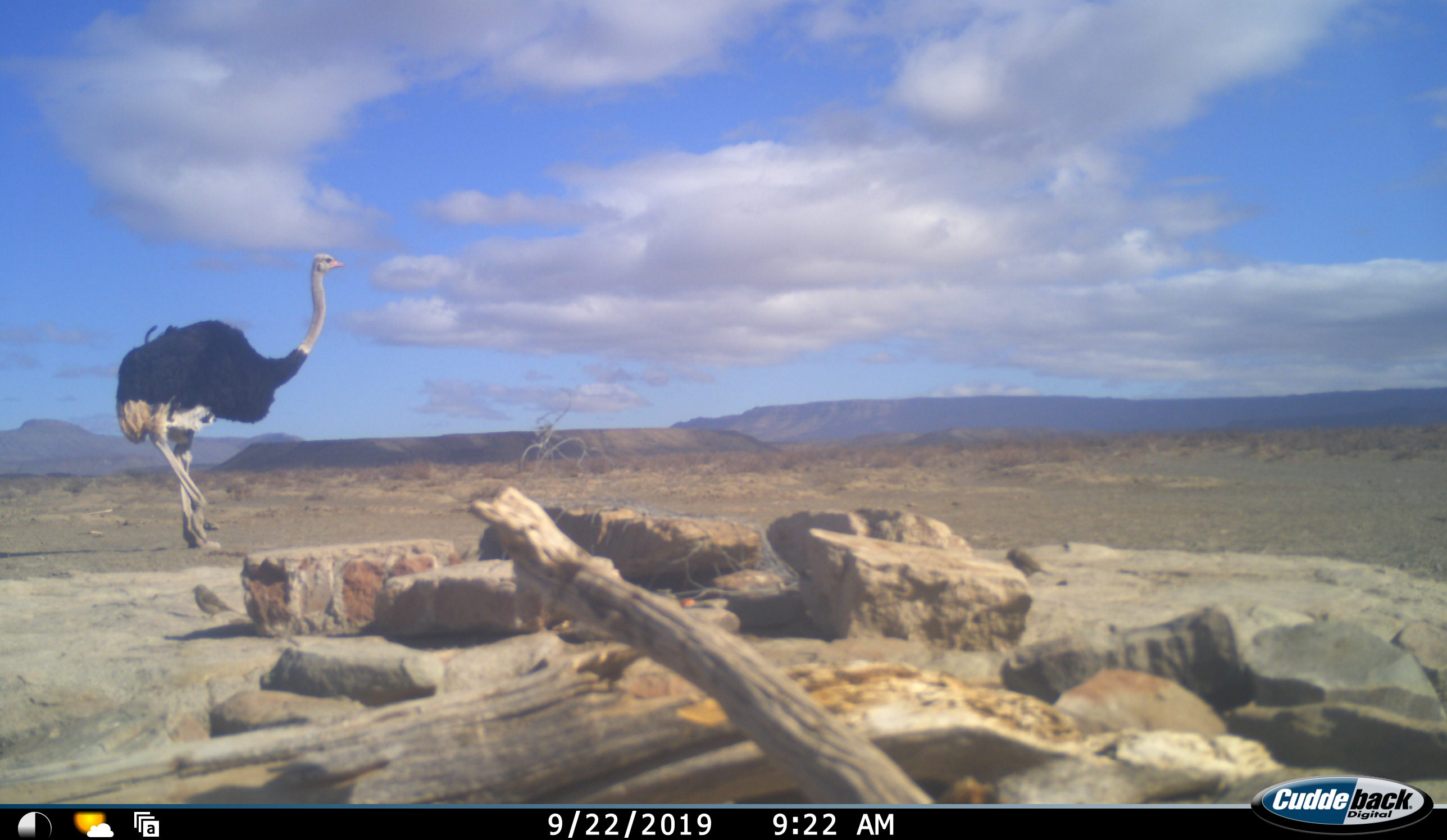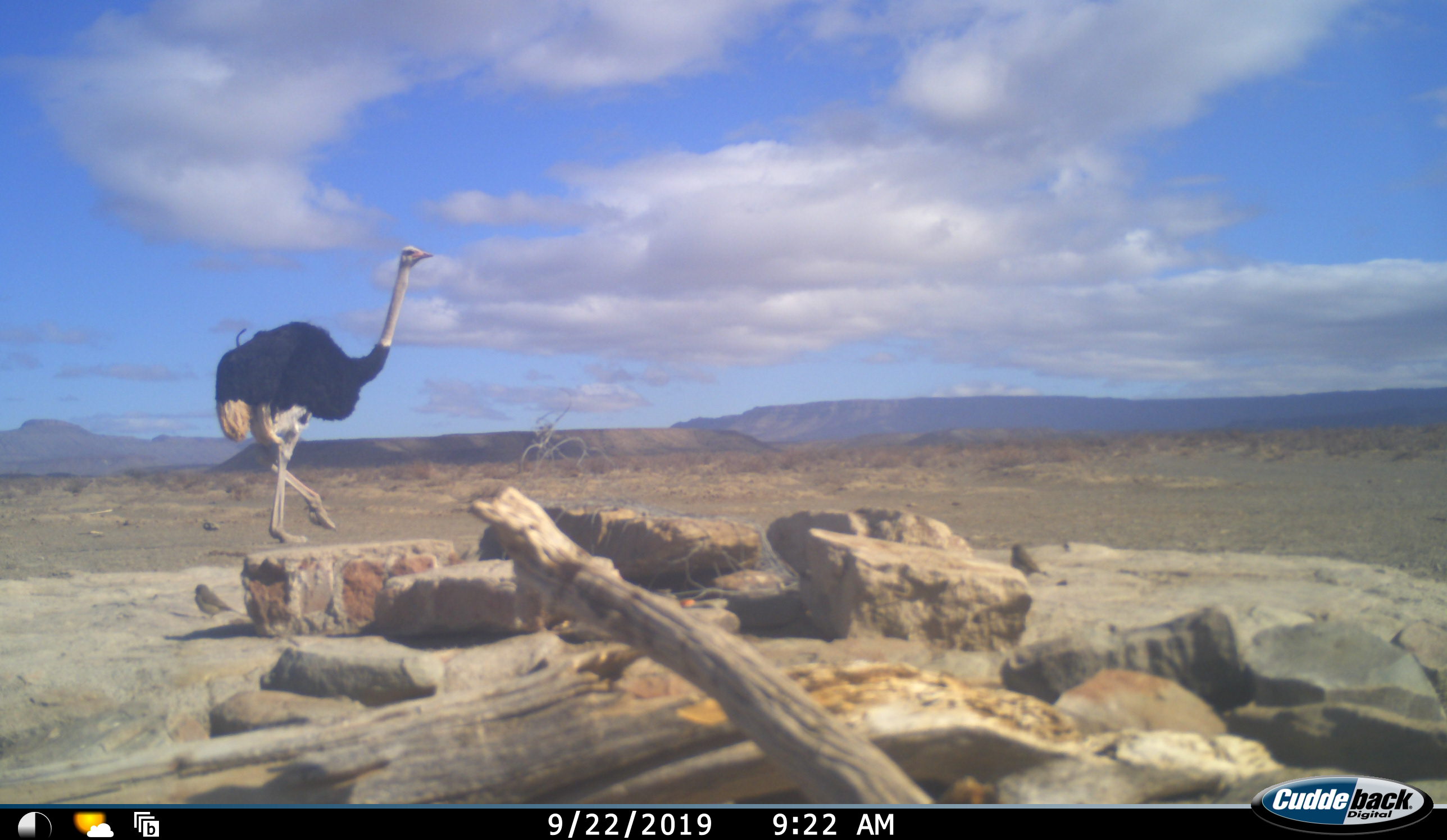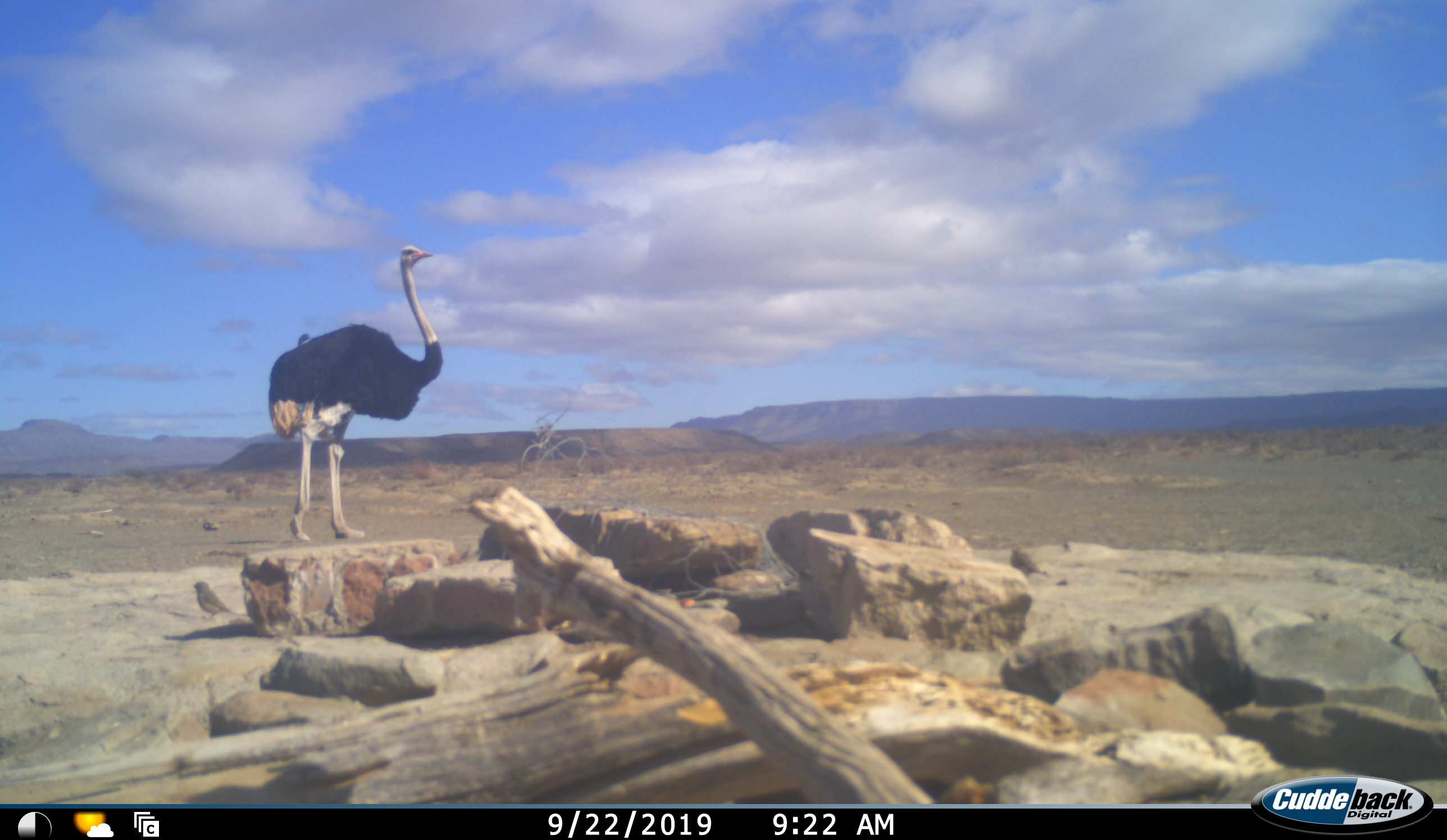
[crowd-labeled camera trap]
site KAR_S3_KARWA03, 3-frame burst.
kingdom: Animalia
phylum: Chordata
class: Aves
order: Struthioniformes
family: Struthionidae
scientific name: Struthionidae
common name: ostrich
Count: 1.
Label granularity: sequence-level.